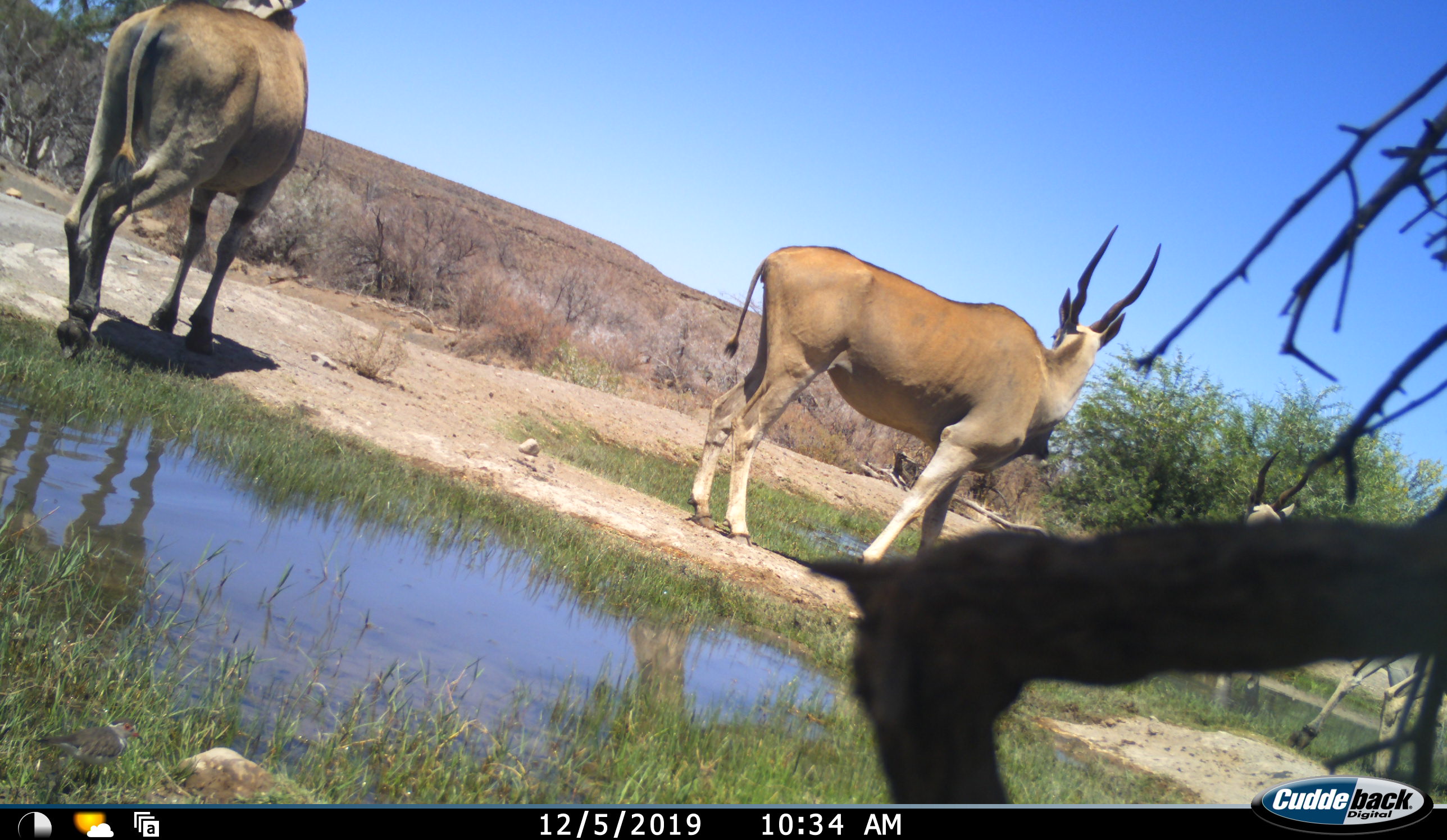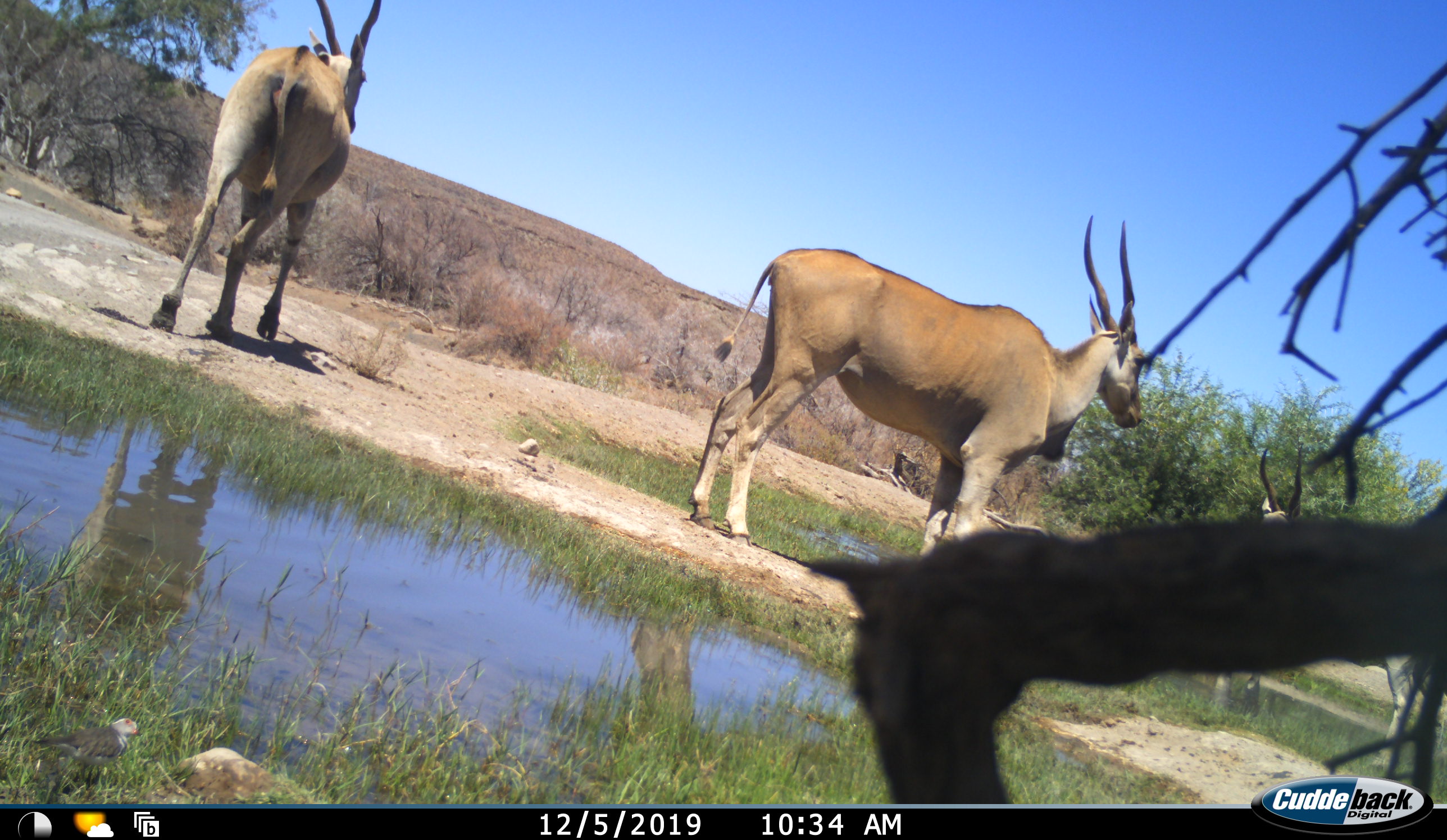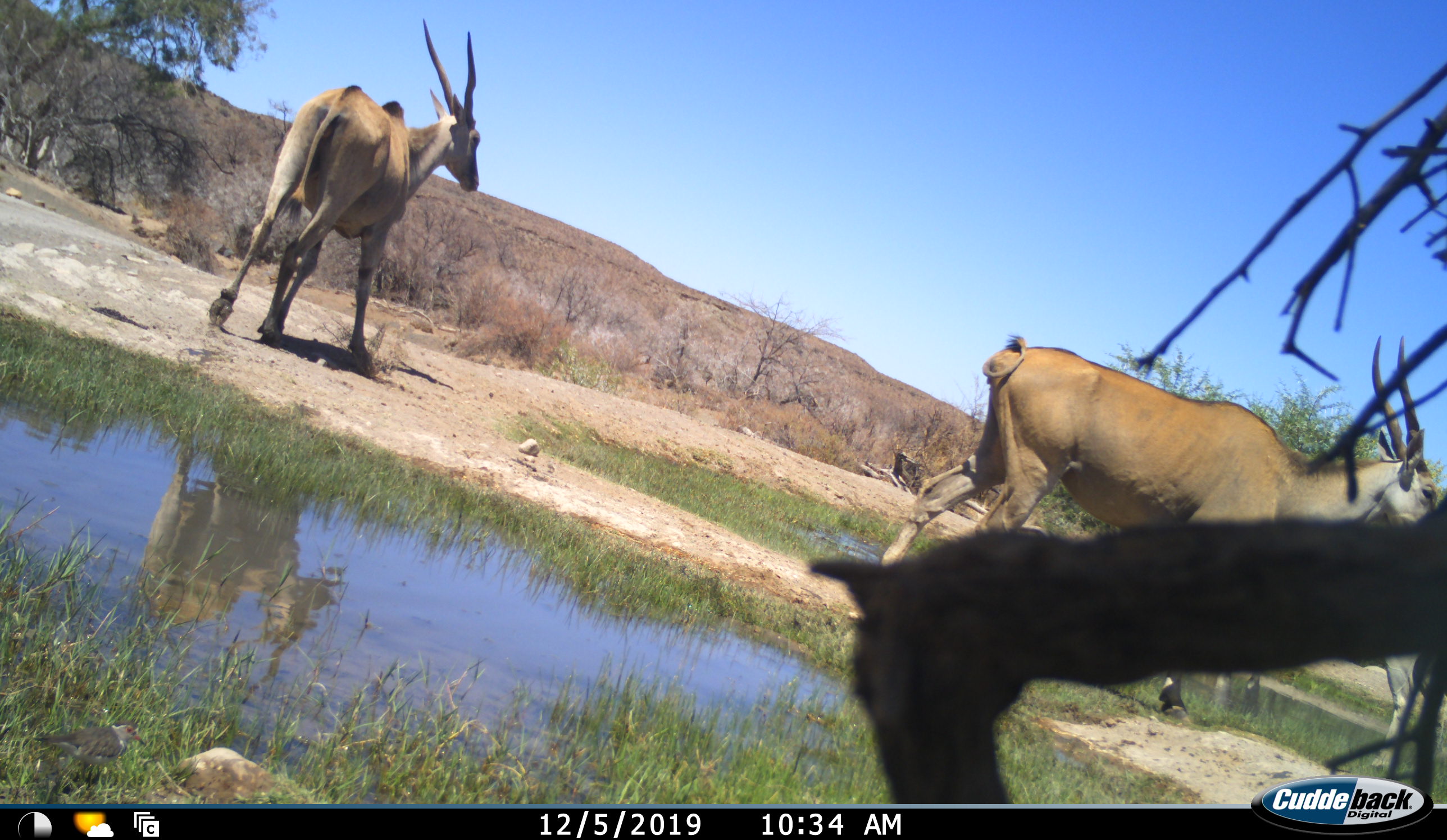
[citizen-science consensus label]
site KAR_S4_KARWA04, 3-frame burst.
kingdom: Animalia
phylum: Chordata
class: Mammalia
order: Artiodactyla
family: Bovidae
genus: Tragelaphus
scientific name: Tragelaphus oryx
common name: eland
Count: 3.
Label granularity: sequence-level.